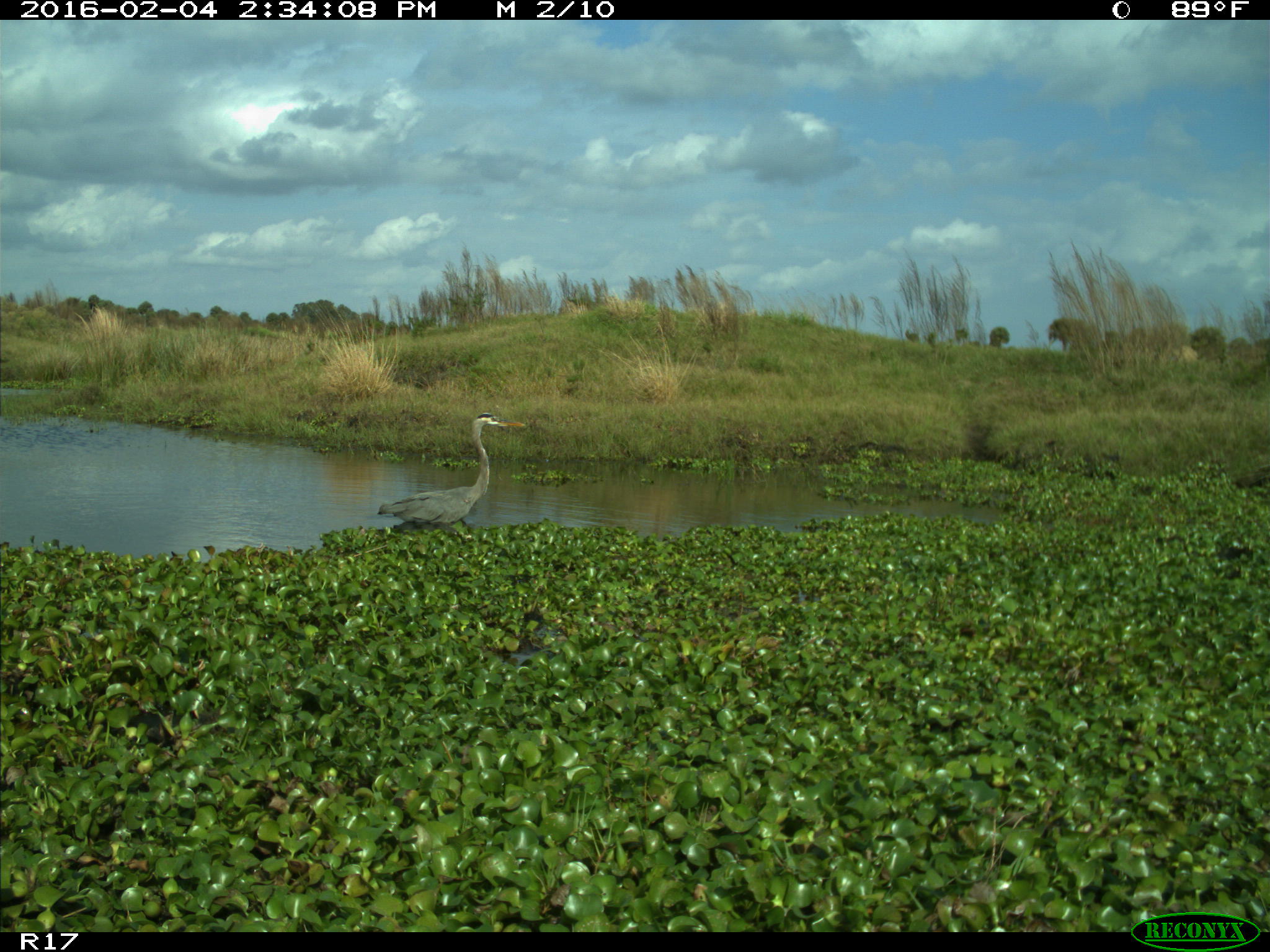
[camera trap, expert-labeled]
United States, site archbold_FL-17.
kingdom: Animalia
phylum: Chordata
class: Aves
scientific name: Aves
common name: birds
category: unidentified bird